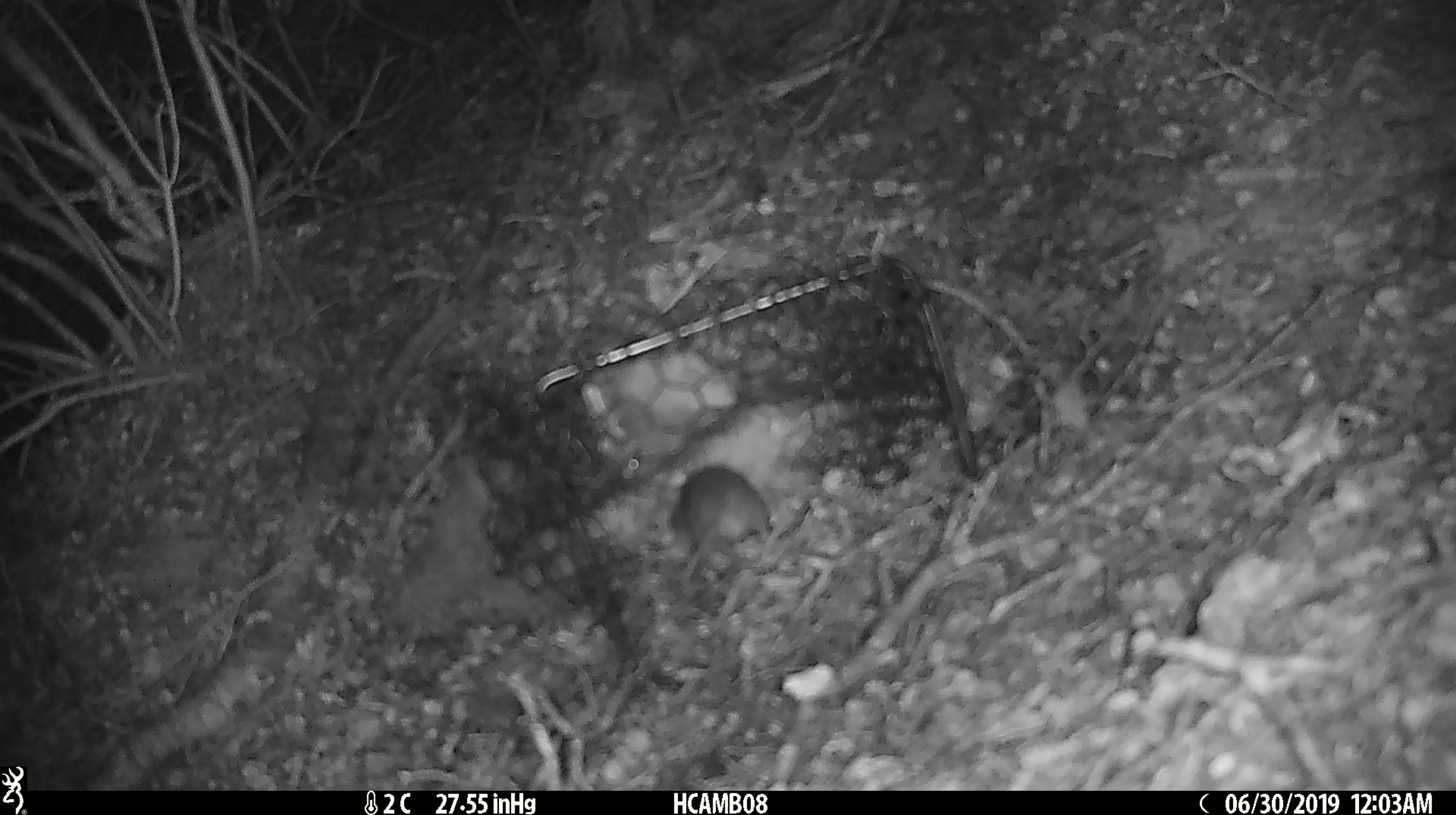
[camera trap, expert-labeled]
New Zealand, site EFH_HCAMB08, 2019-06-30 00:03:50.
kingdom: Animalia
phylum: Chordata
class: Mammalia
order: Rodentia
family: Muridae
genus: Mus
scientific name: Mus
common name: mouse